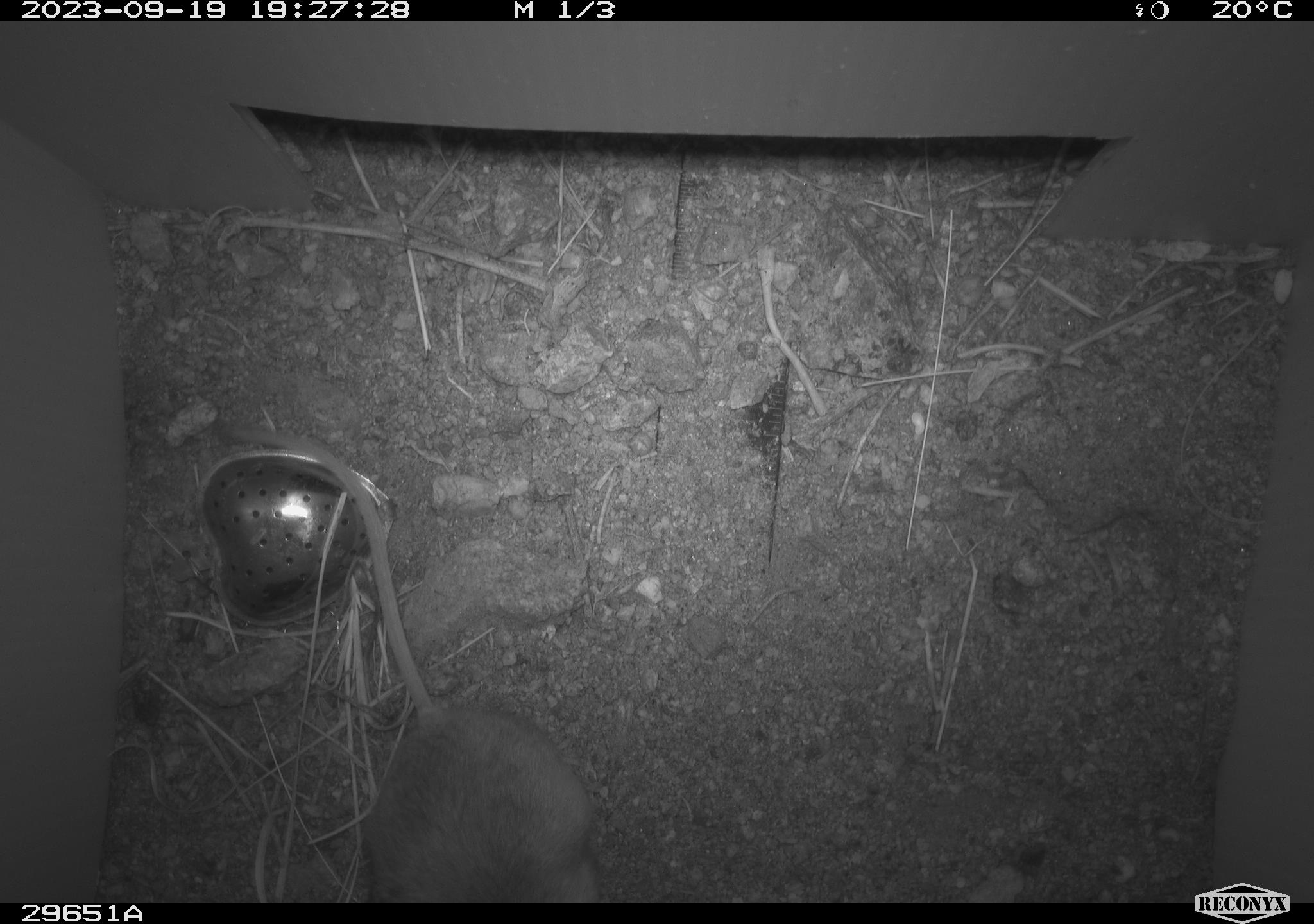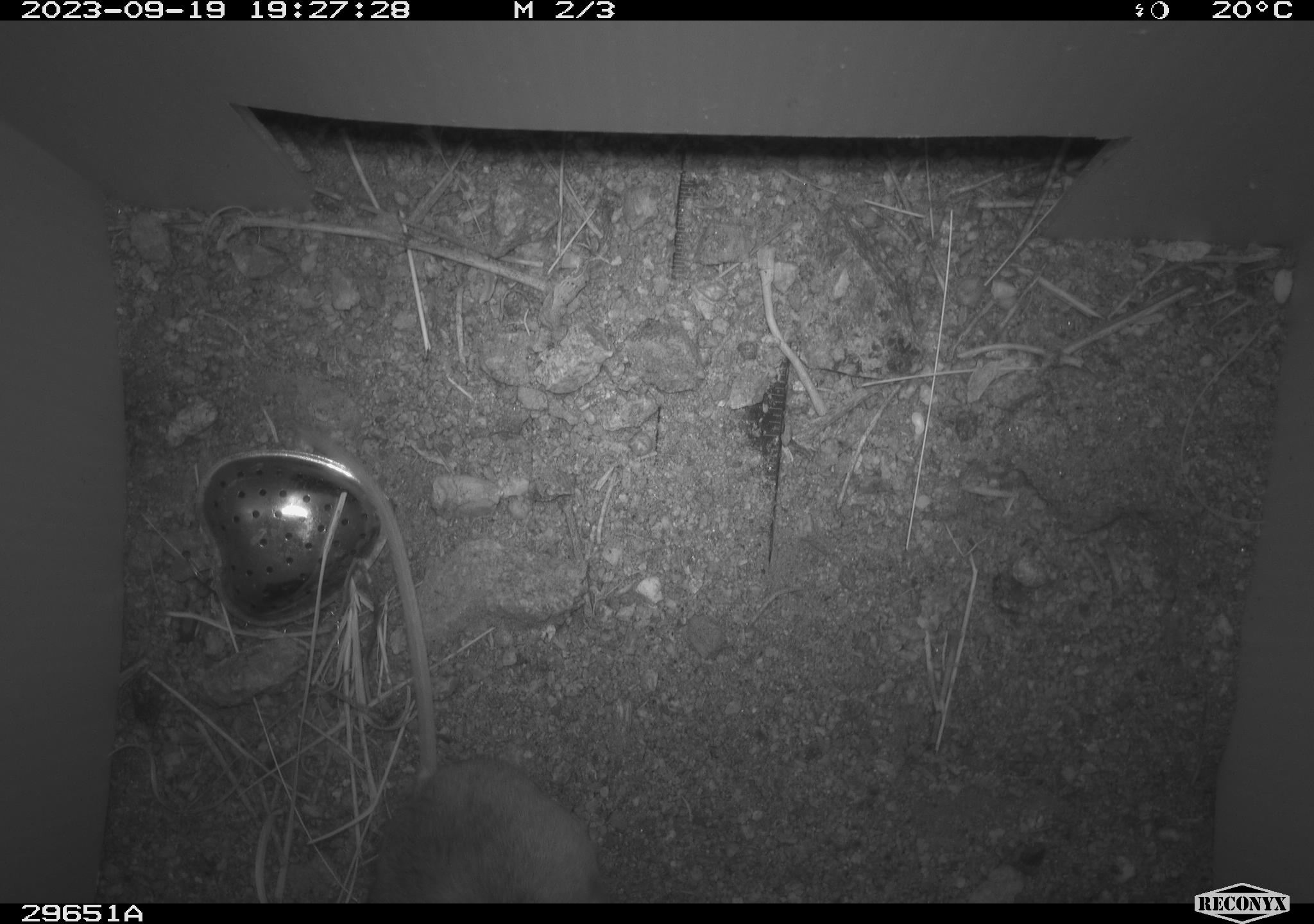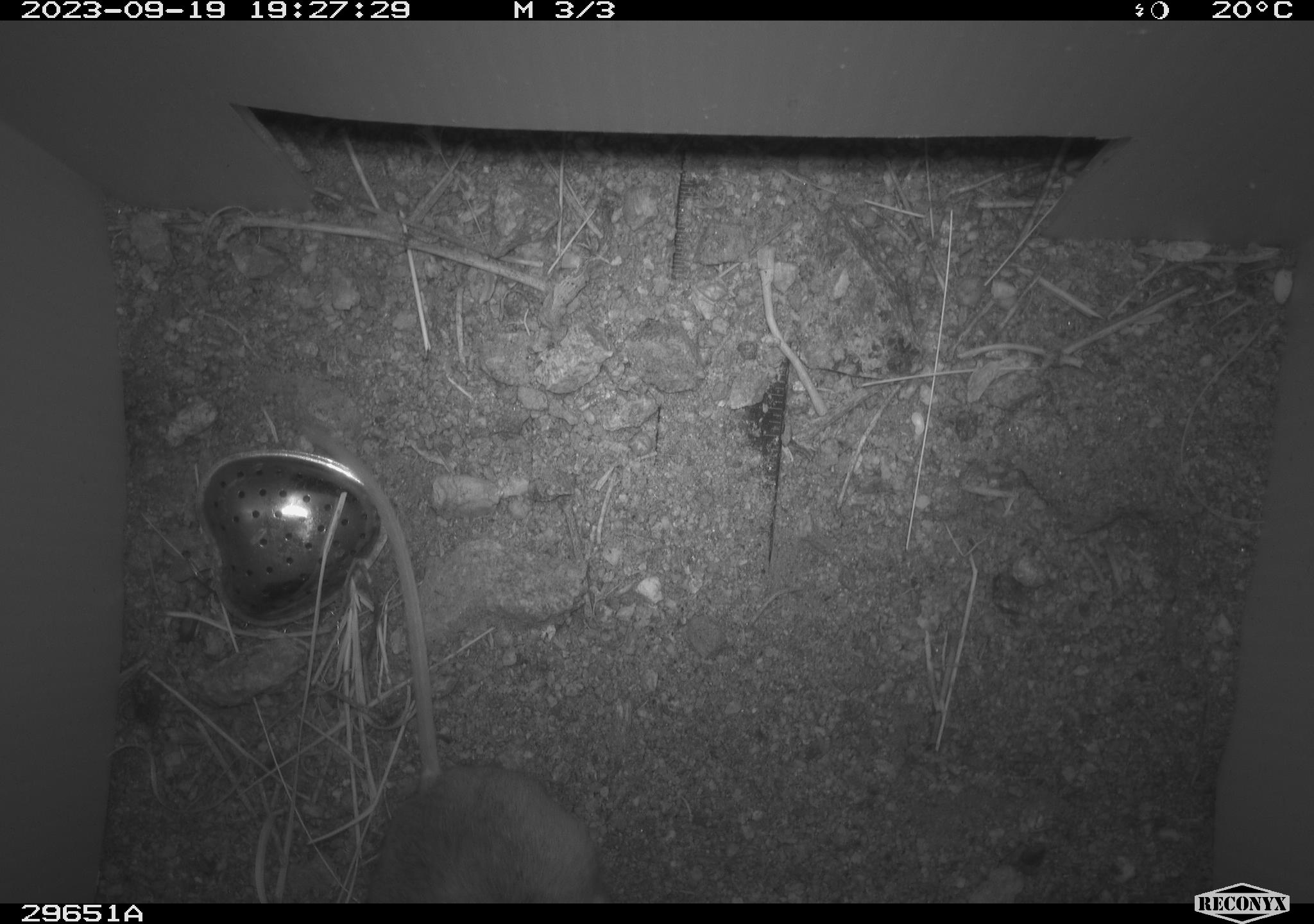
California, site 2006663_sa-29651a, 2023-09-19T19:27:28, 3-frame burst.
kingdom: Animalia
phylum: Chordata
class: Mammalia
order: Rodentia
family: Cricetidae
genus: Peromyscus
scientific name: Peromyscus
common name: deer mice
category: peromyscus species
Peromyscus species (deer mice) (Peromyscus).